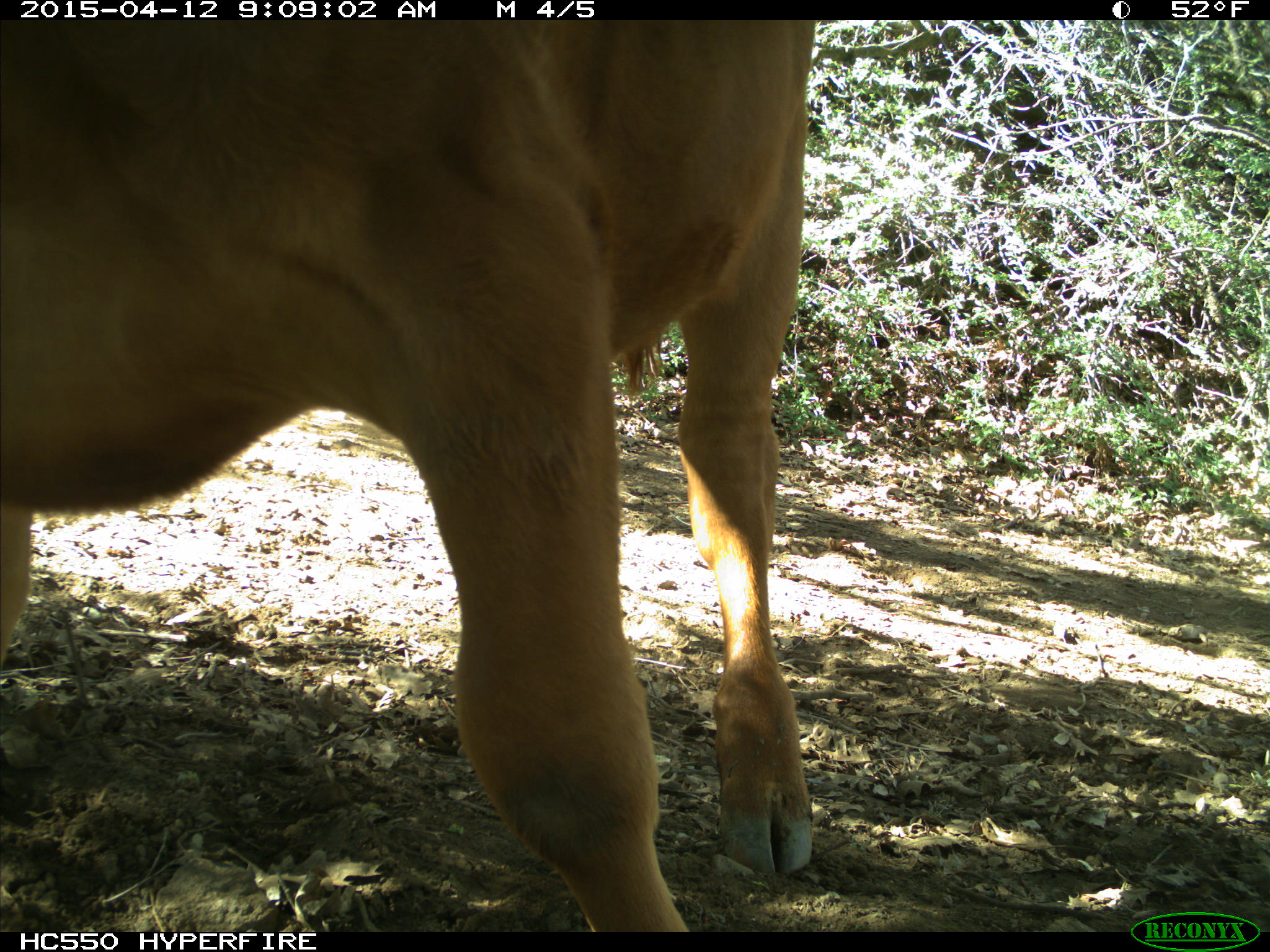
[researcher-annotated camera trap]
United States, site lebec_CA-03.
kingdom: Animalia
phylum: Chordata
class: Mammalia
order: Artiodactyla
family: Bovidae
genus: Bos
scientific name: Bos taurus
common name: domestic cow